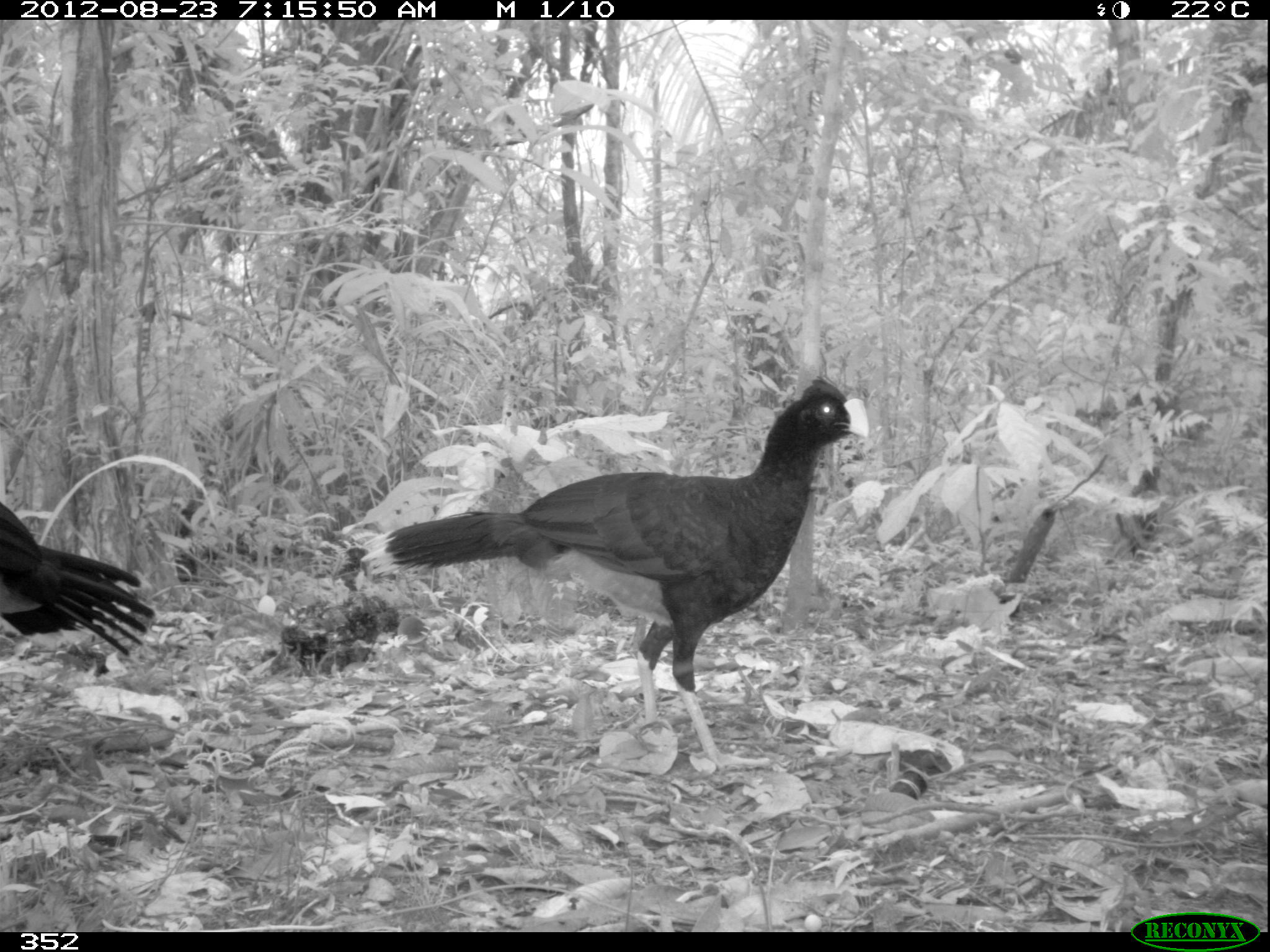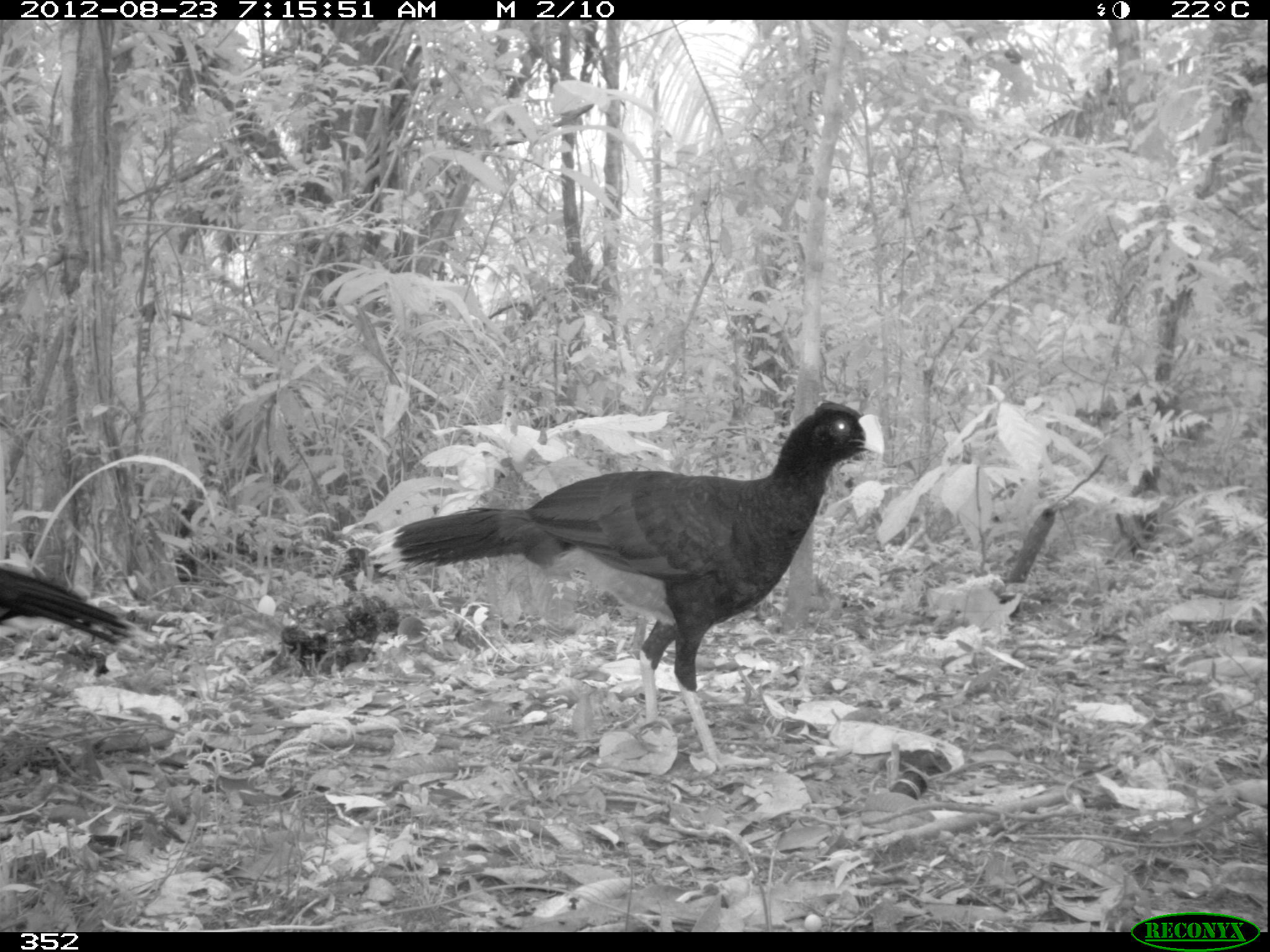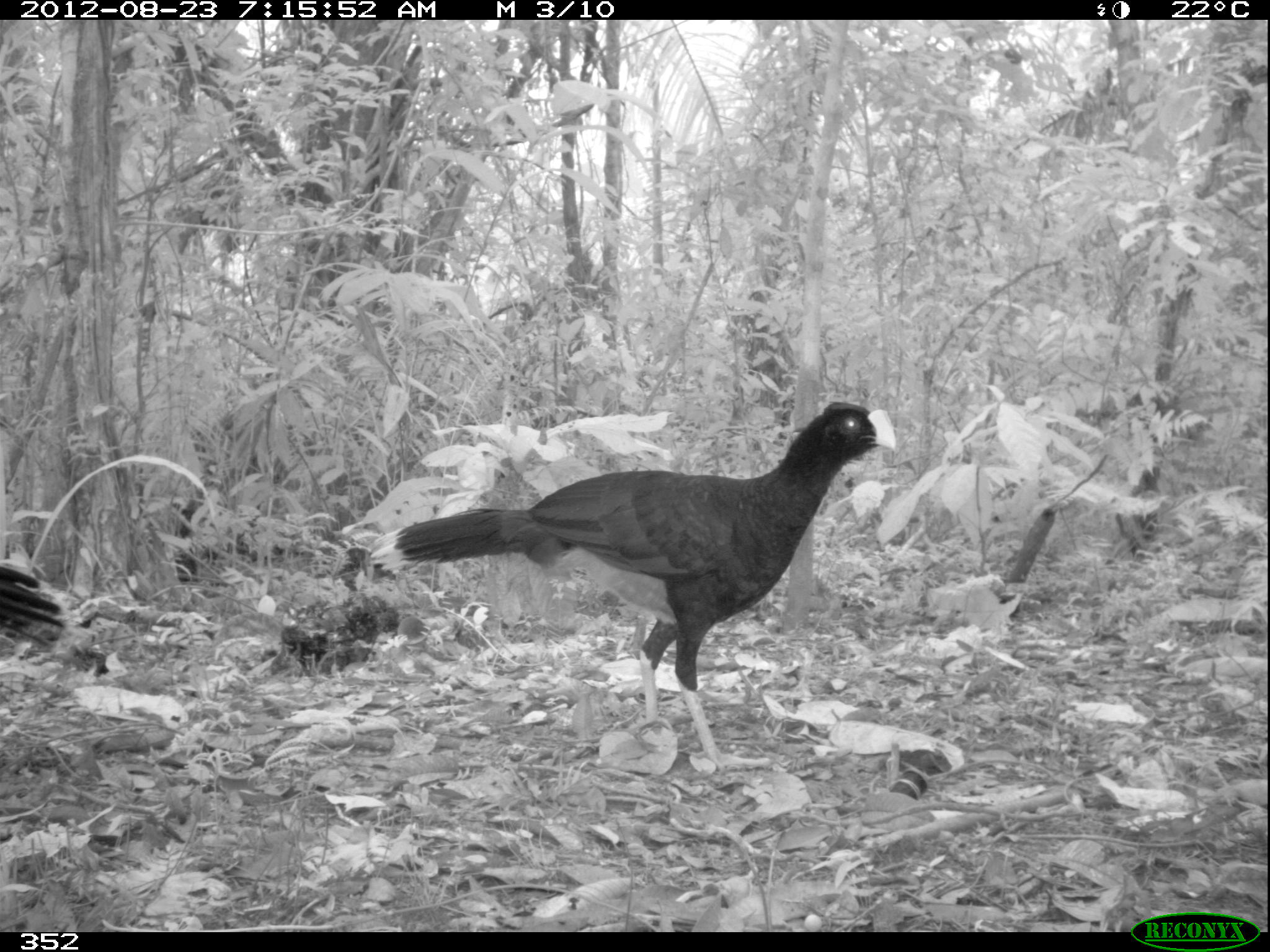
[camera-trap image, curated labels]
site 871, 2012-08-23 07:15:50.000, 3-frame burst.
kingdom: Animalia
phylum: Chordata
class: Aves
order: Galliformes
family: Cracidae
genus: Mitu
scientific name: Mitu tuberosum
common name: razor-billed curassow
Mitu tuberosum (razor-billed curassow).